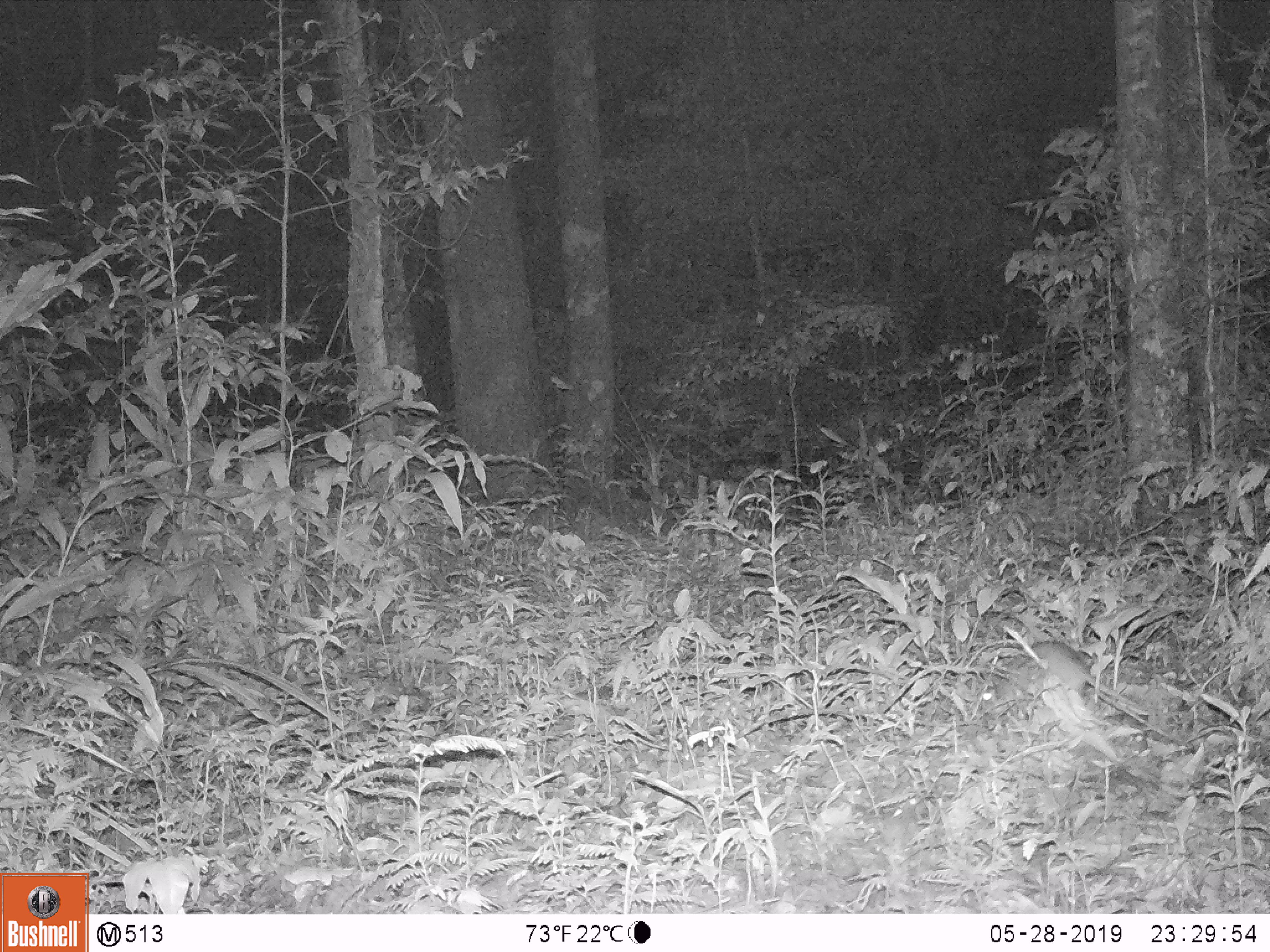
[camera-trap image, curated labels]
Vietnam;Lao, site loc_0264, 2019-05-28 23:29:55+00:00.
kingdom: Animalia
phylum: Chordata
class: Mammalia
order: Rodentia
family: Muridae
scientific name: Muridae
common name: old-world mice and rats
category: unidentified murid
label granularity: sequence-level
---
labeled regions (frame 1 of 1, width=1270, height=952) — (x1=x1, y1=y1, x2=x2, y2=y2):
unidentified murid: (x1=981, y1=640, x2=1149, y2=727)